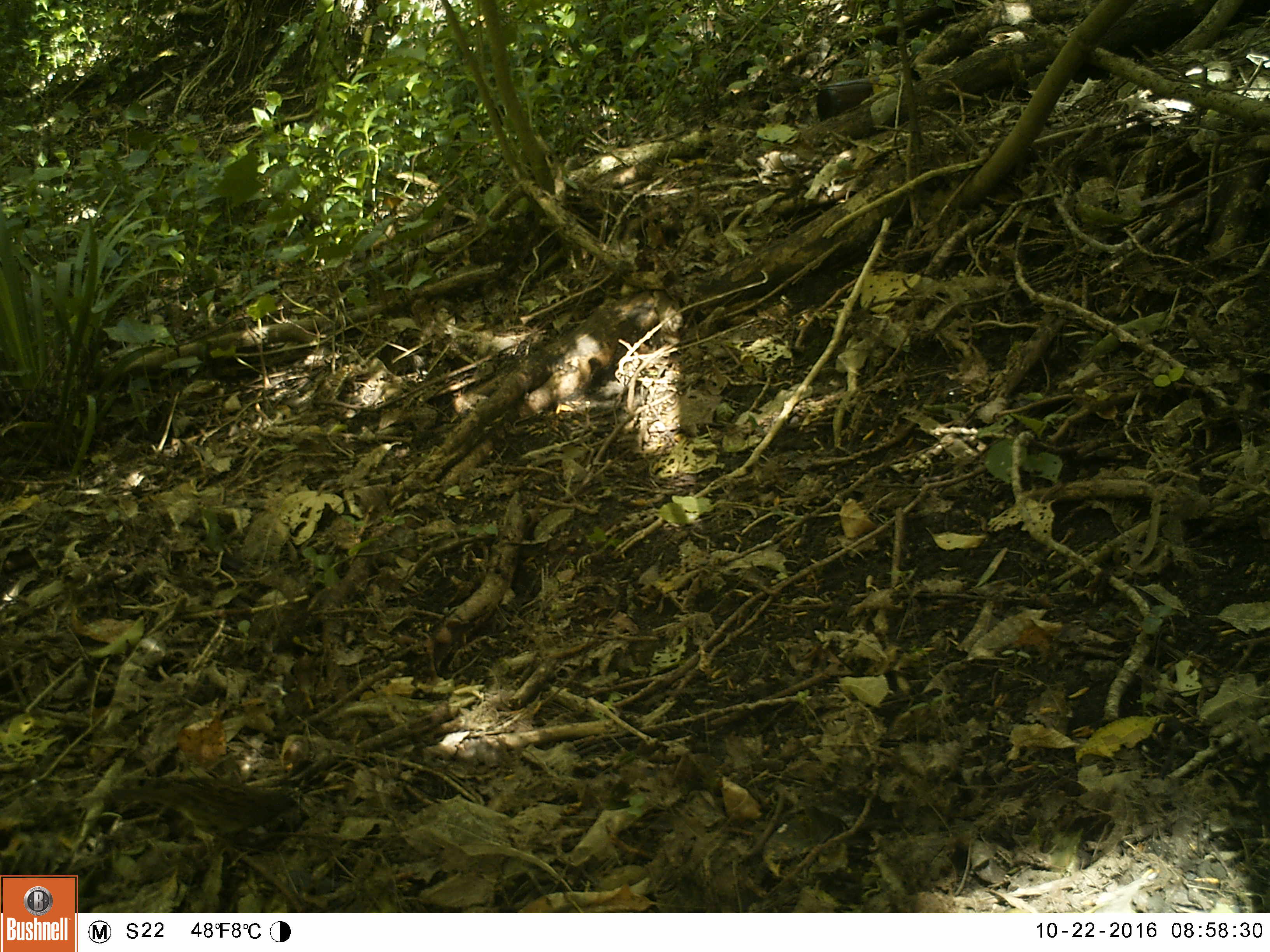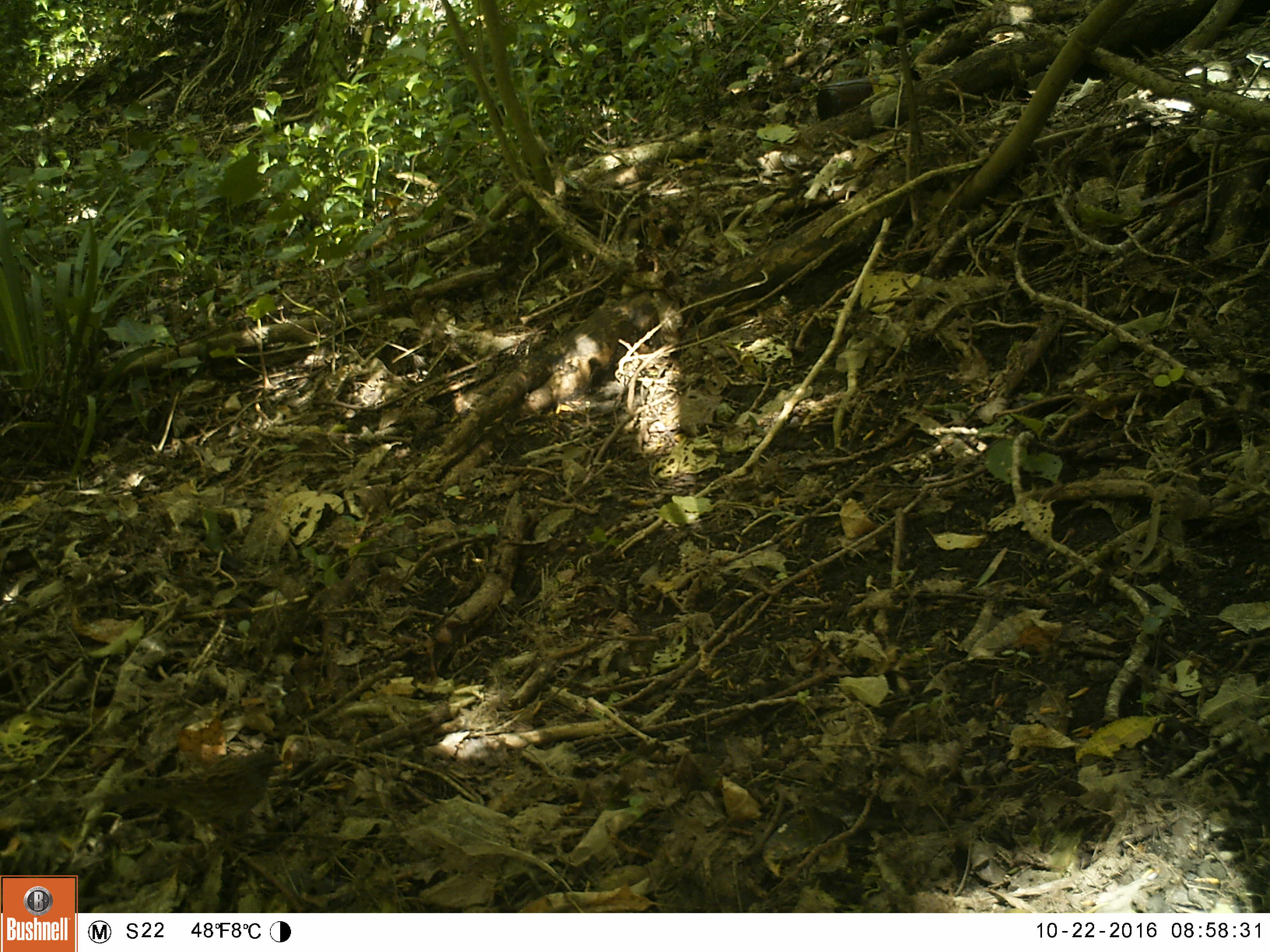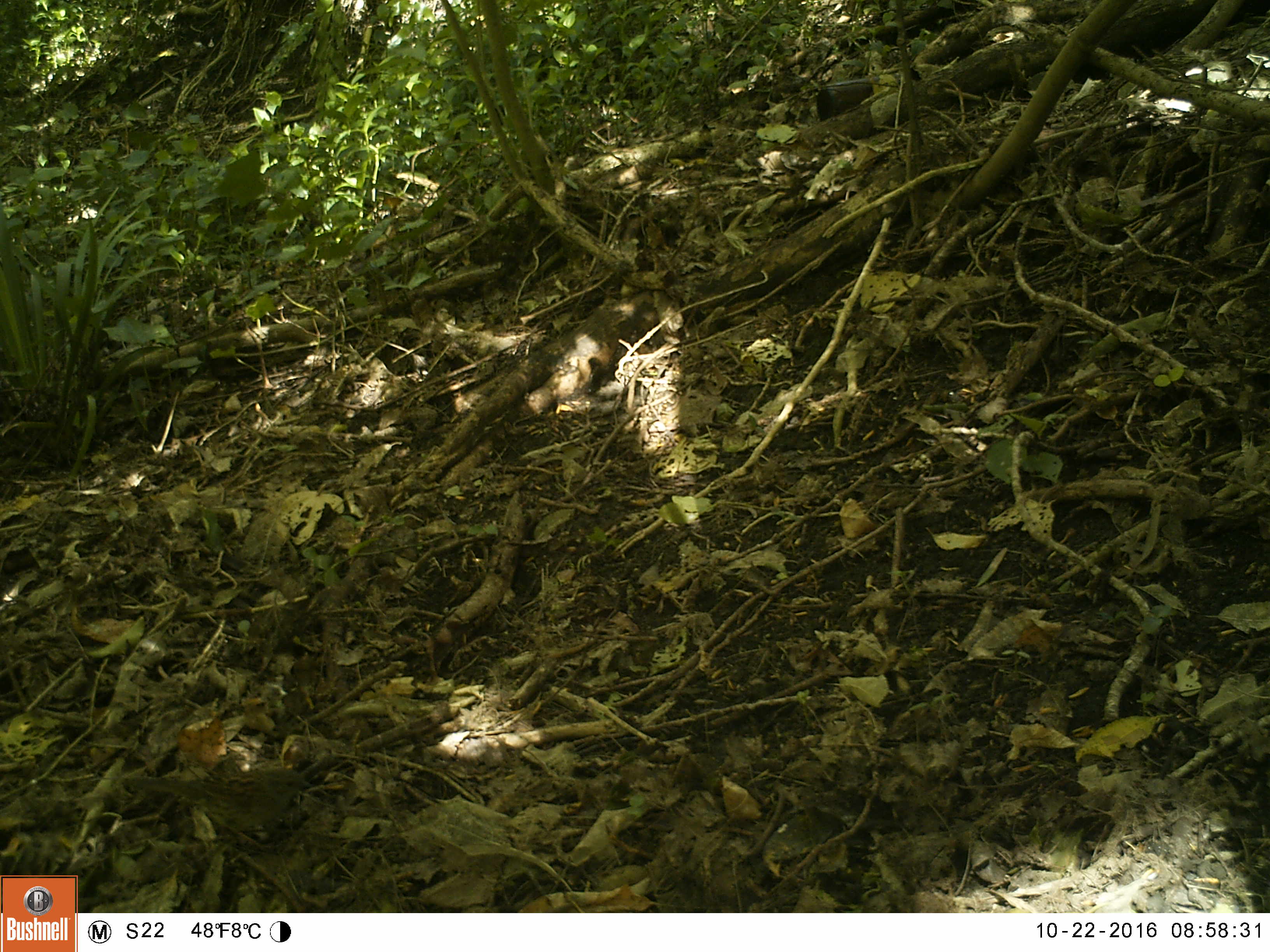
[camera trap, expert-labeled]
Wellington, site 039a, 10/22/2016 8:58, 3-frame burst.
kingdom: Animalia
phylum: Chordata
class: Aves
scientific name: Aves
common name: bird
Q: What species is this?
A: Bird (Aves).